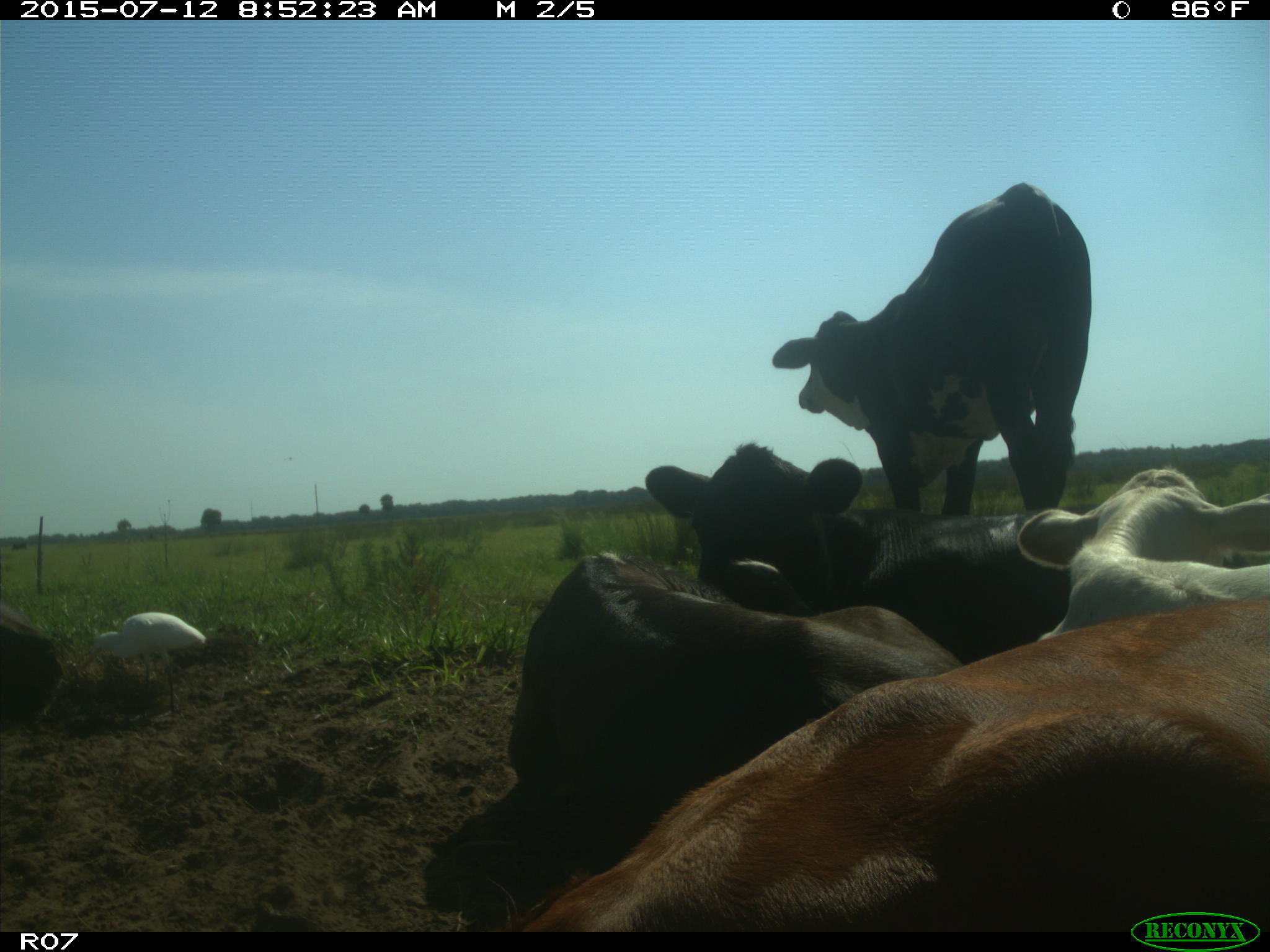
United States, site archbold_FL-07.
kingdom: Animalia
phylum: Chordata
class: Mammalia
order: Artiodactyla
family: Bovidae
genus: Bos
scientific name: Bos taurus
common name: domestic cow